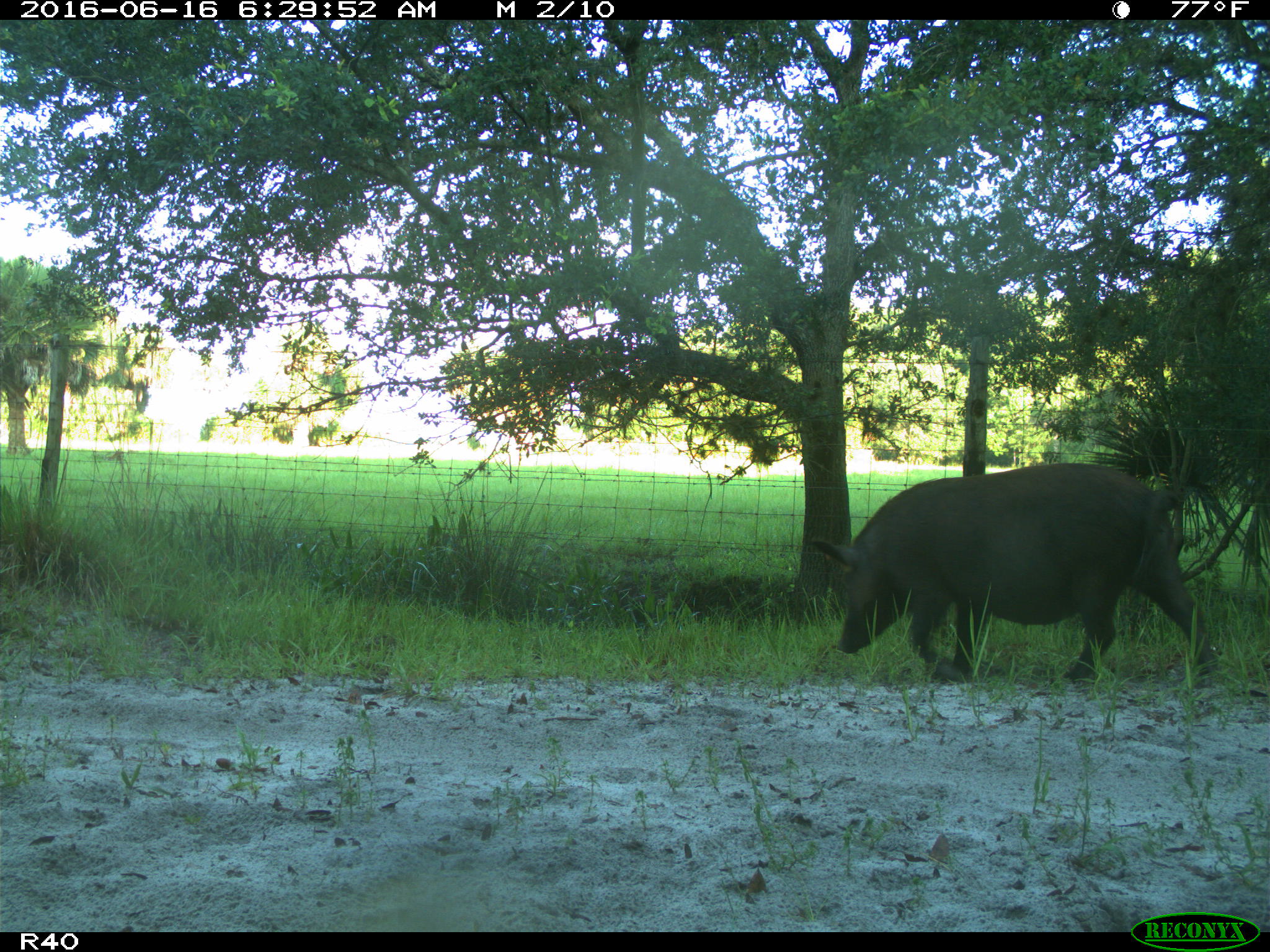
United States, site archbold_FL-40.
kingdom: Animalia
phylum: Chordata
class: Mammalia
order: Artiodactyla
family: Suidae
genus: Sus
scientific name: Sus scrofa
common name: wild boar